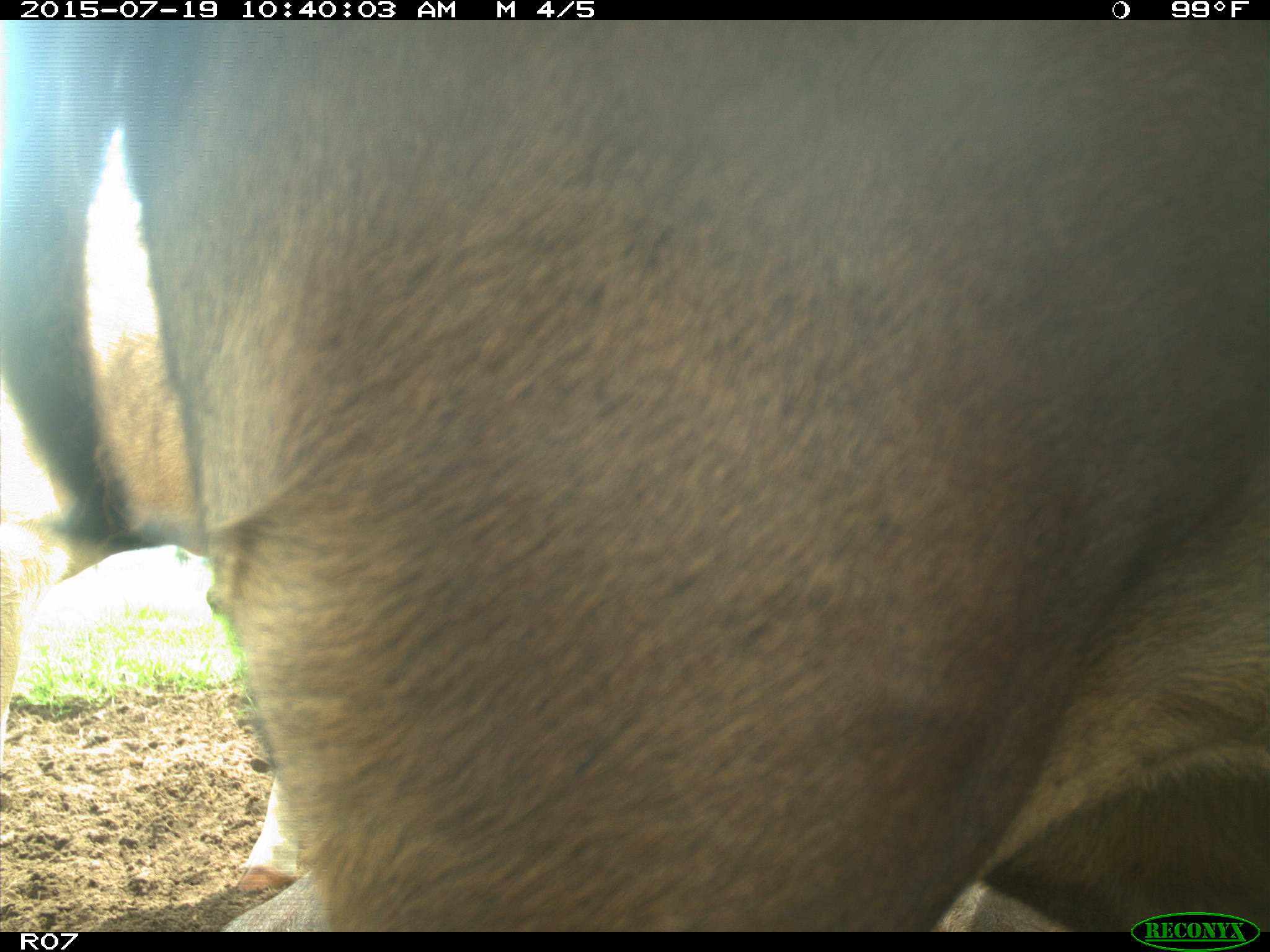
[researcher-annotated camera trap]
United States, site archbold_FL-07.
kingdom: Animalia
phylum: Chordata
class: Mammalia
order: Artiodactyla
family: Bovidae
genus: Bos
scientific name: Bos taurus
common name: domestic cow